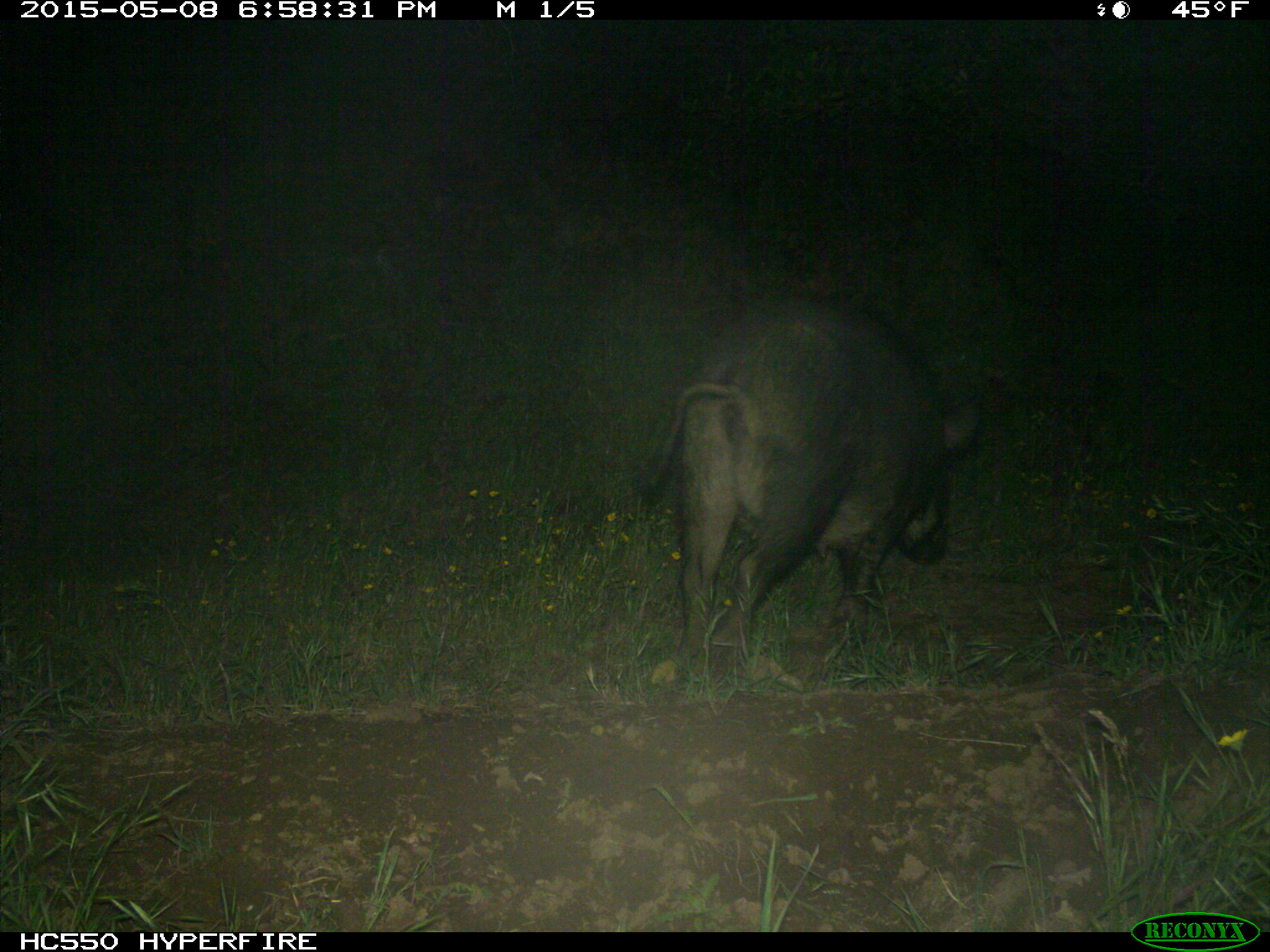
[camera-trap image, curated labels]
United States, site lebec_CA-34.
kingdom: Animalia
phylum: Chordata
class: Mammalia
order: Artiodactyla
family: Suidae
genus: Sus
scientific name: Sus scrofa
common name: wild boar